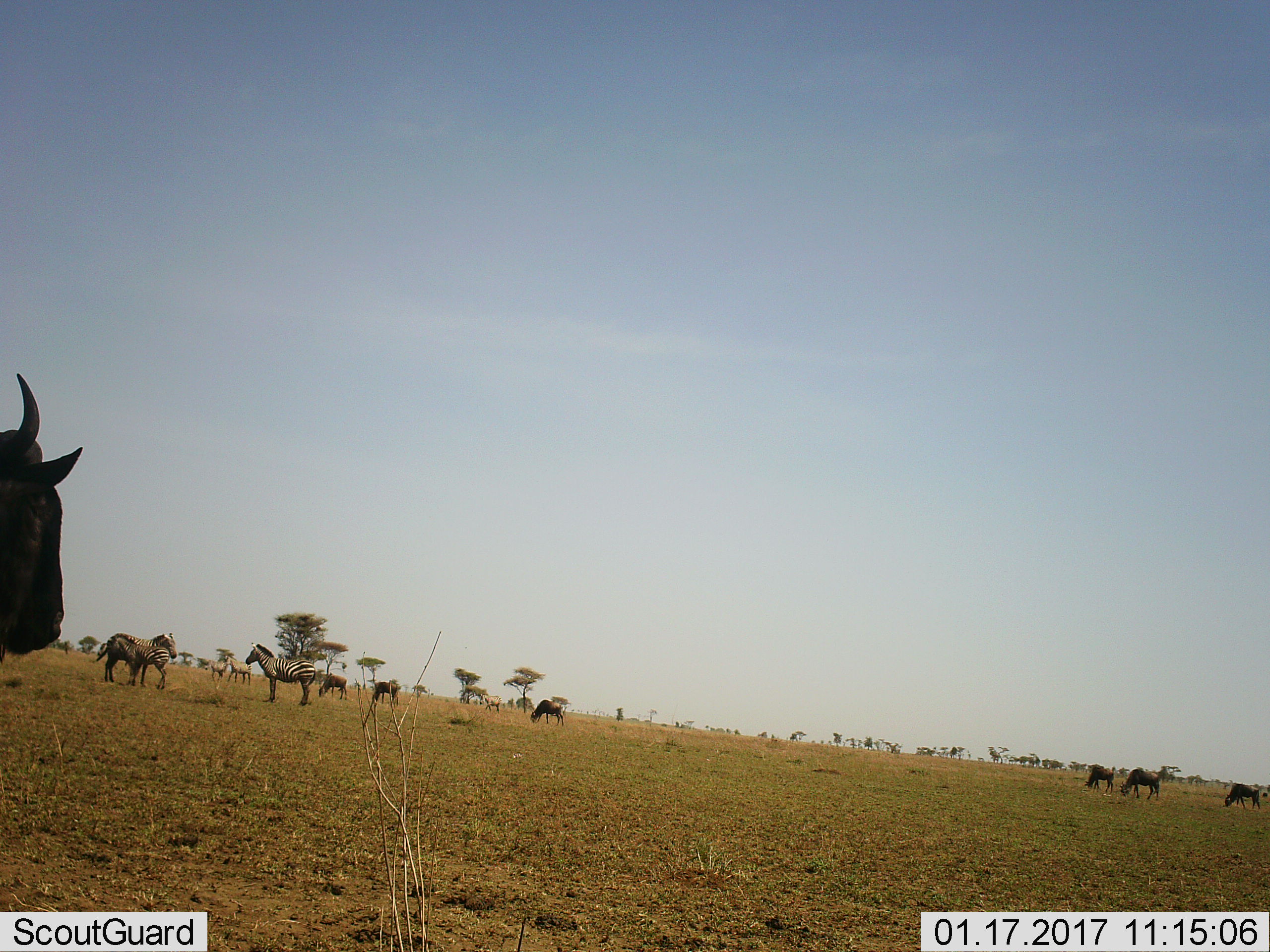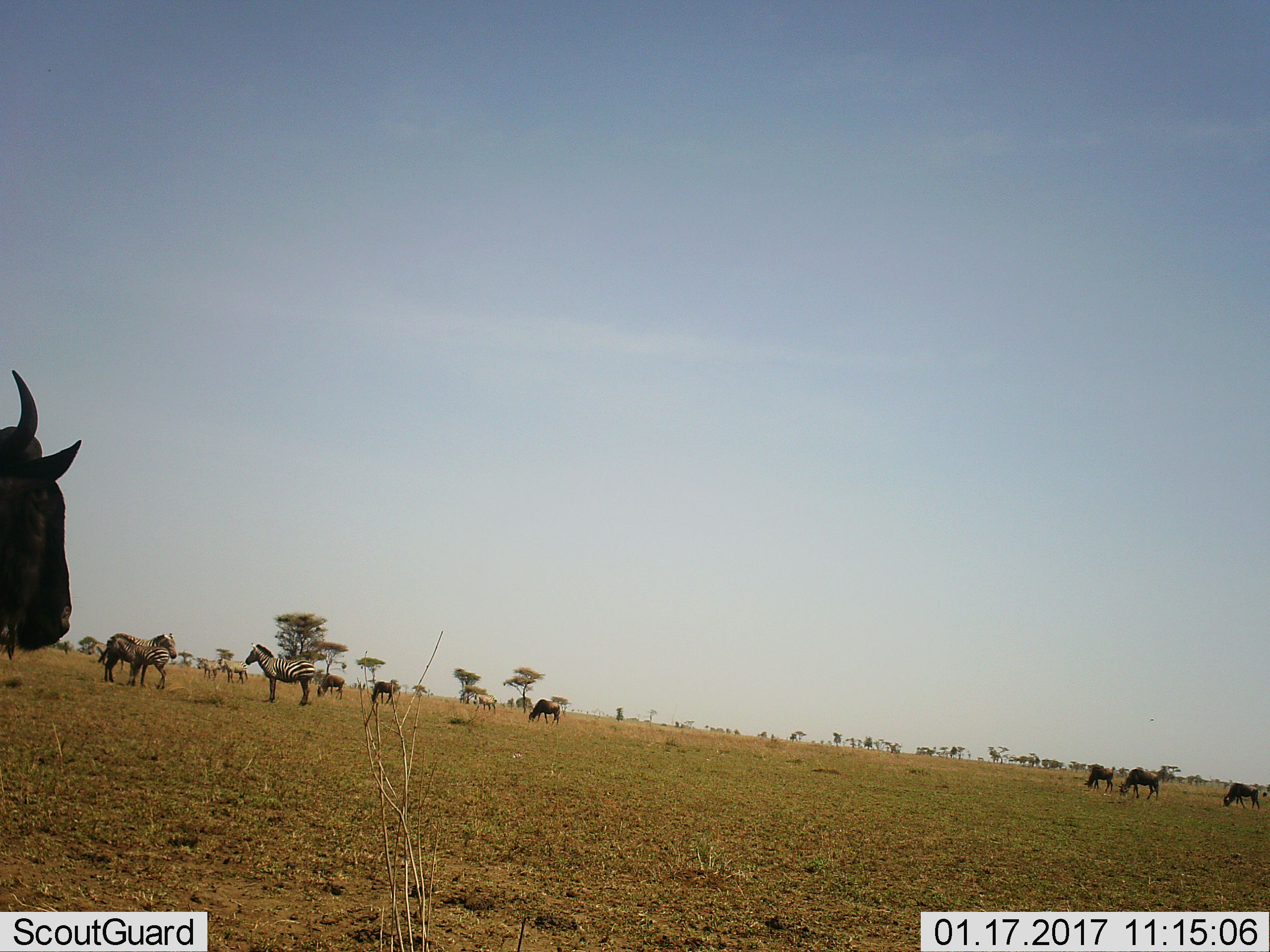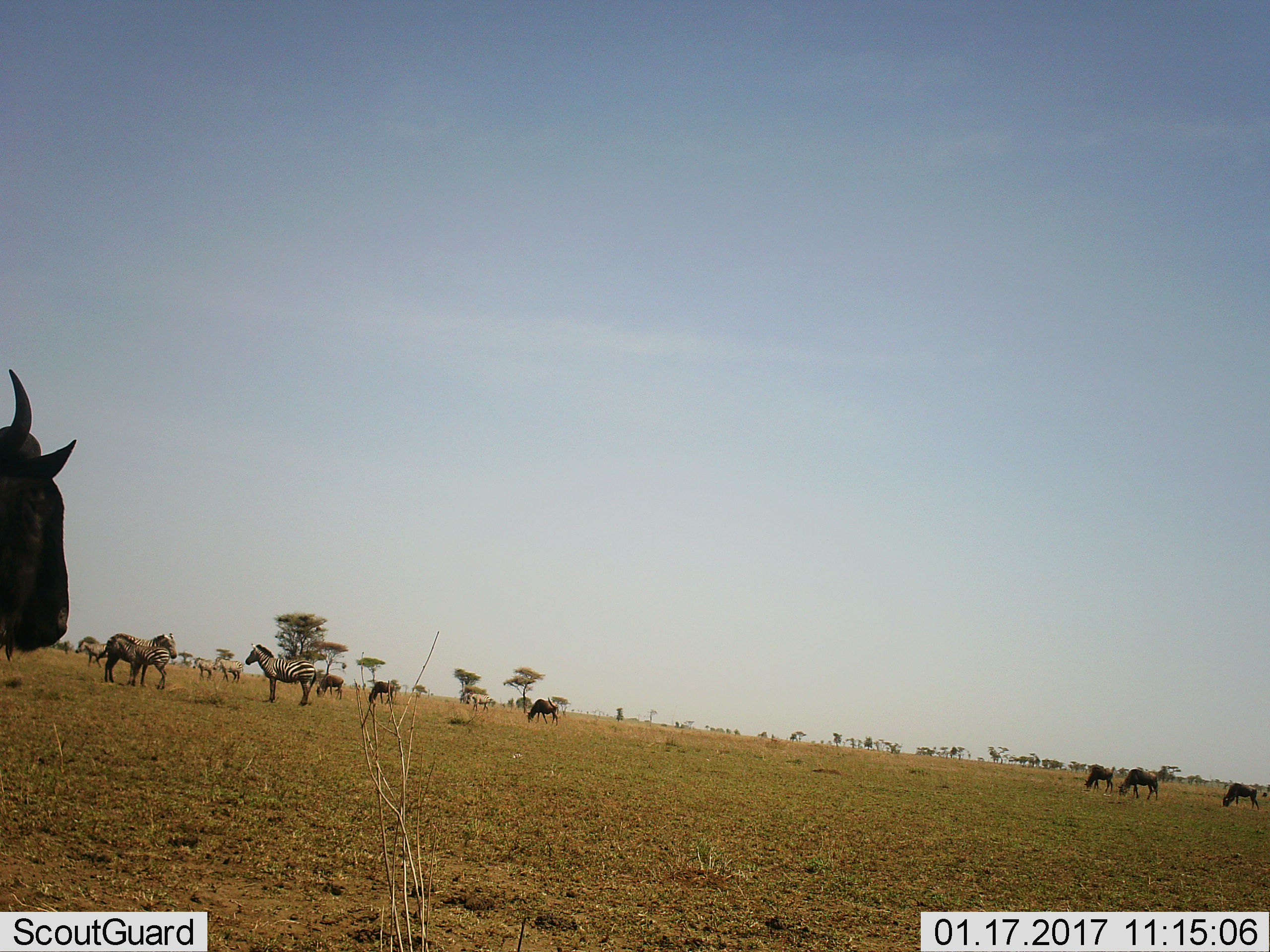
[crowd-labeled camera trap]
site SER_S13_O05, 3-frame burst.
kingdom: Animalia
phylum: Chordata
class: Mammalia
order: Artiodactyla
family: Bovidae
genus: Connochaetes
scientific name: Connochaetes taurinus taurinus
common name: blue wildebeest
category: wildebeestblue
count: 7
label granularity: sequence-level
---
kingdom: Animalia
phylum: Chordata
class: Mammalia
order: Perissodactyla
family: Equidae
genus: Equus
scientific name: Equus quagga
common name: plains zebra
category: zebraplains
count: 5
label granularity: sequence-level